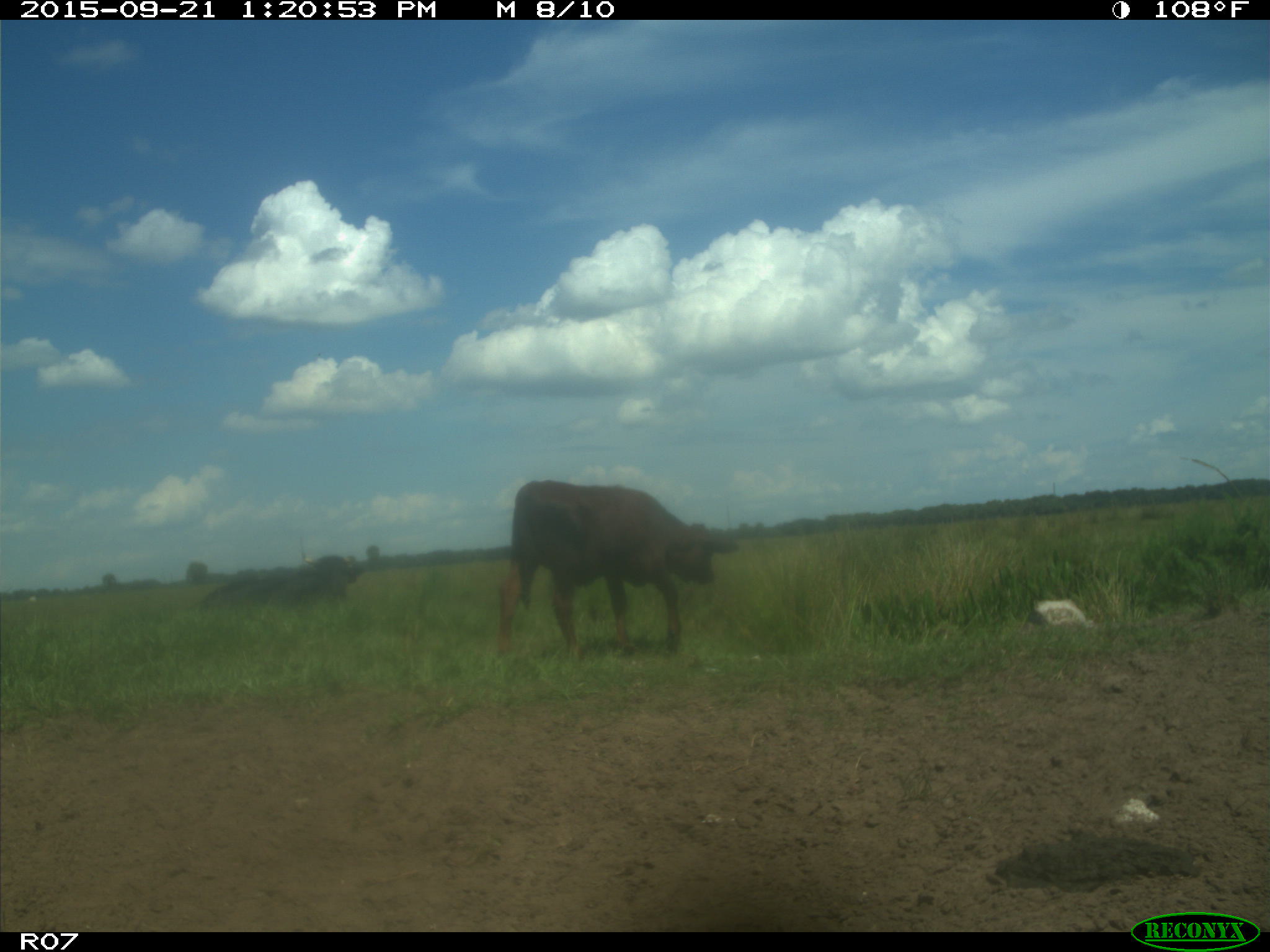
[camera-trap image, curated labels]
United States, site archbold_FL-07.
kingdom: Animalia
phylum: Chordata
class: Mammalia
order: Artiodactyla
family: Bovidae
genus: Bos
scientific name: Bos taurus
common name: domestic cow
Bos taurus (domestic cow).